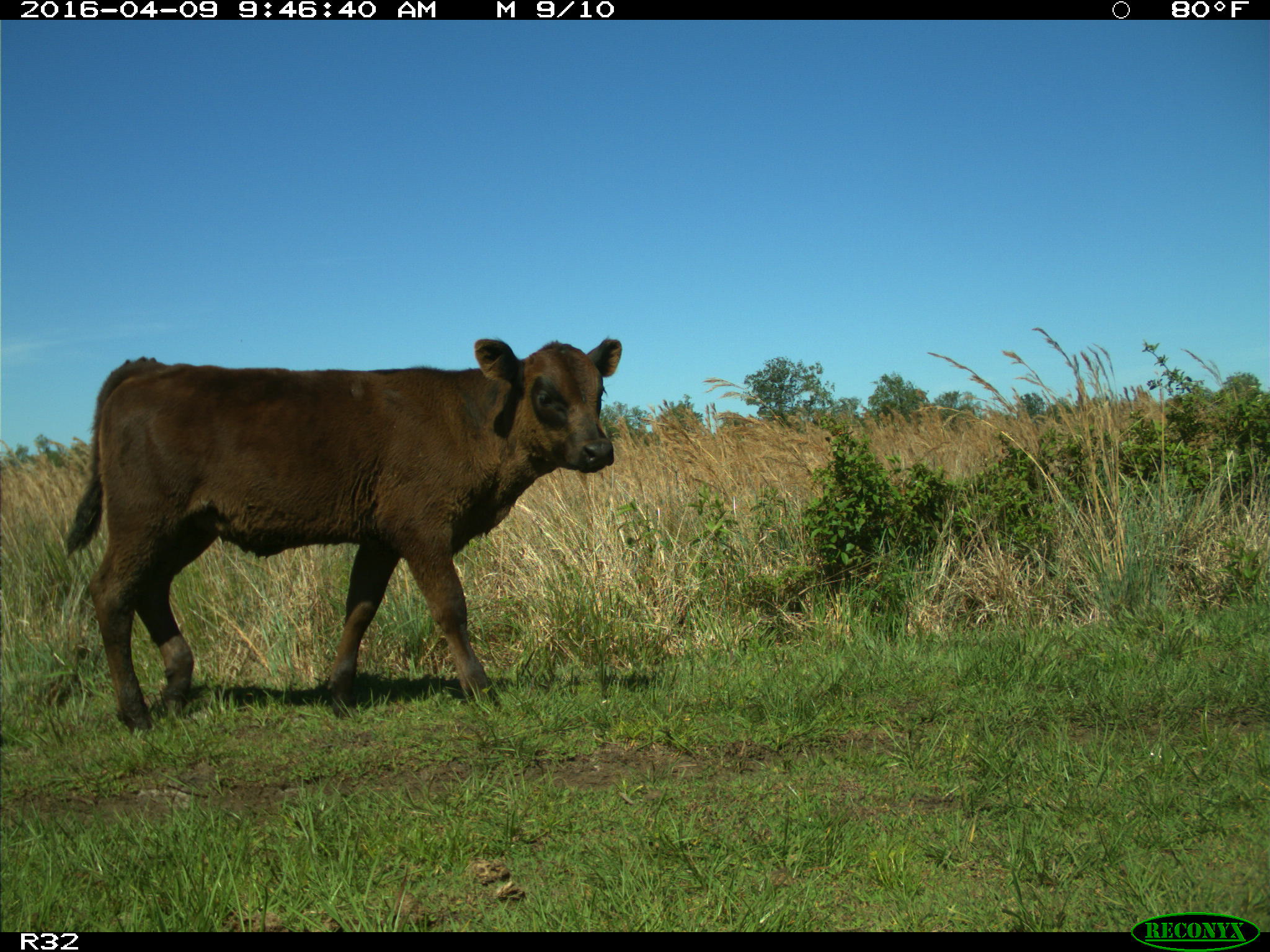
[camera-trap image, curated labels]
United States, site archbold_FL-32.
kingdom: Animalia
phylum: Chordata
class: Mammalia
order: Artiodactyla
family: Bovidae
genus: Bos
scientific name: Bos taurus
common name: domestic cow